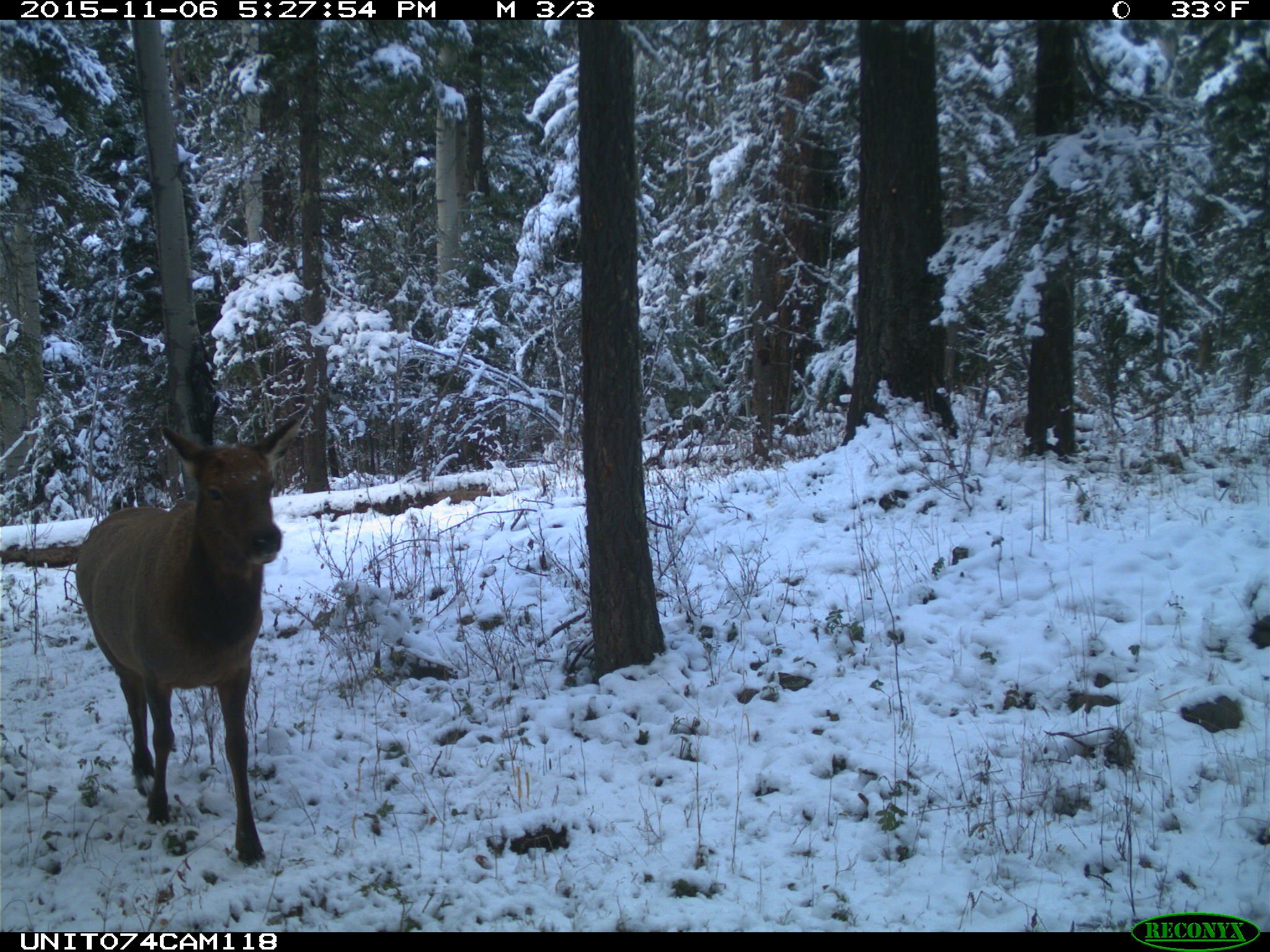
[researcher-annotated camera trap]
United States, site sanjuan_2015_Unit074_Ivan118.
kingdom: Animalia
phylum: Chordata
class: Mammalia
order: Artiodactyla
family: Cervidae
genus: Cervus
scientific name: Cervus elaphus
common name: red deer